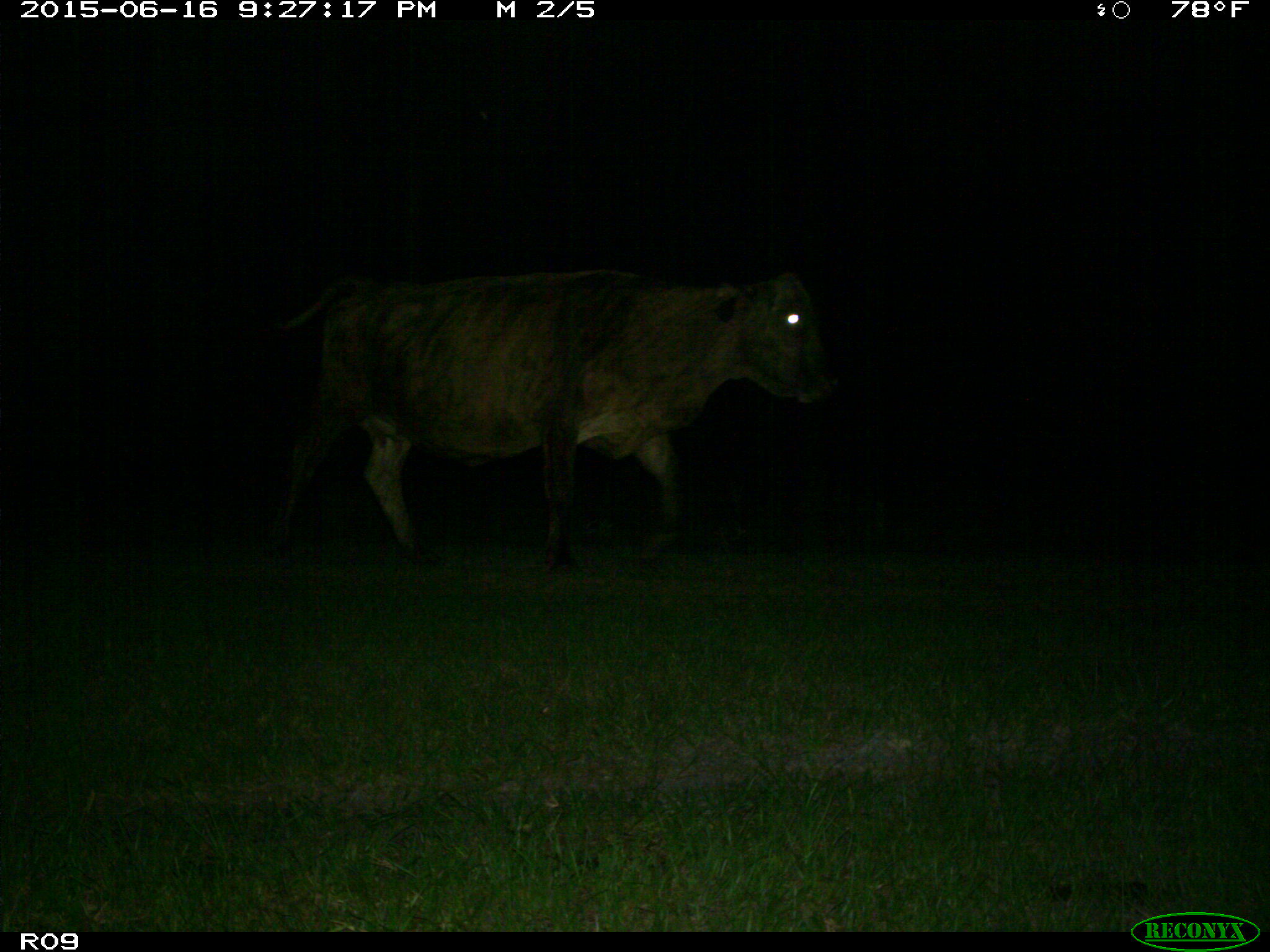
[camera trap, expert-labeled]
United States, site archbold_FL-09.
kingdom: Animalia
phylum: Chordata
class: Mammalia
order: Artiodactyla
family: Bovidae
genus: Bos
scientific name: Bos taurus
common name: domestic cow